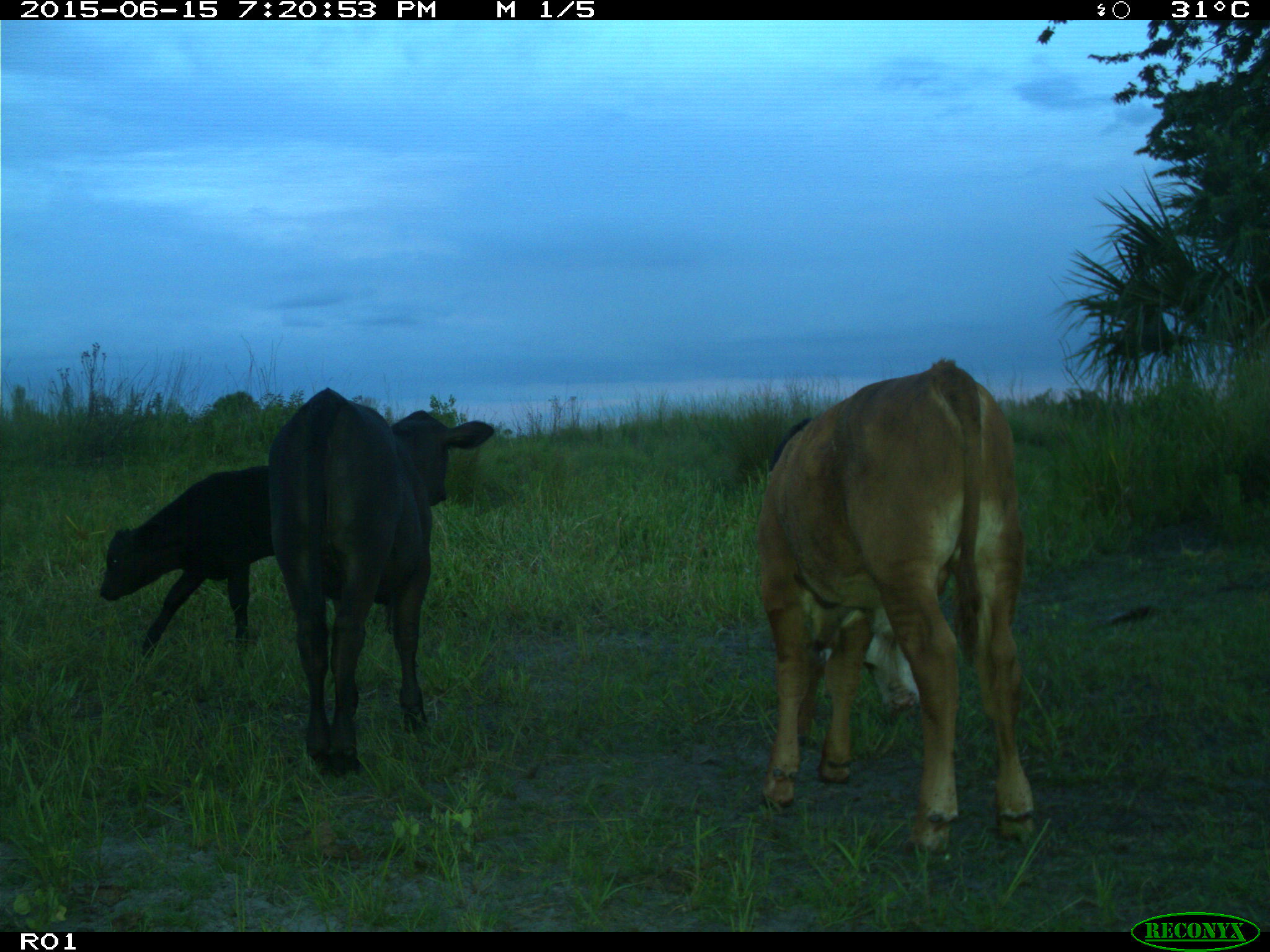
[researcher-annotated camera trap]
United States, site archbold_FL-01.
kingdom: Animalia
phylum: Chordata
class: Mammalia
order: Artiodactyla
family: Bovidae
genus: Bos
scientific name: Bos taurus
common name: domestic cow